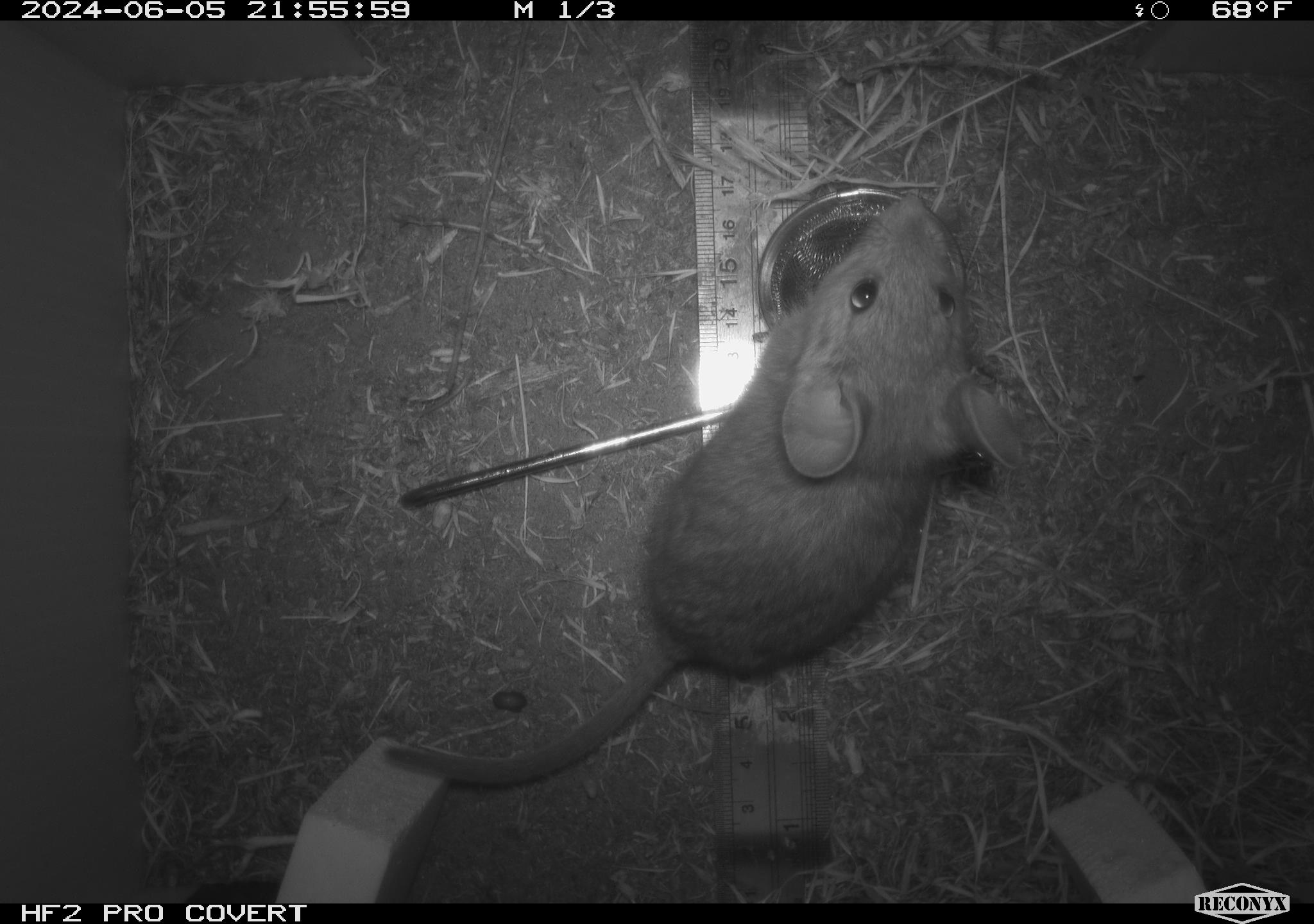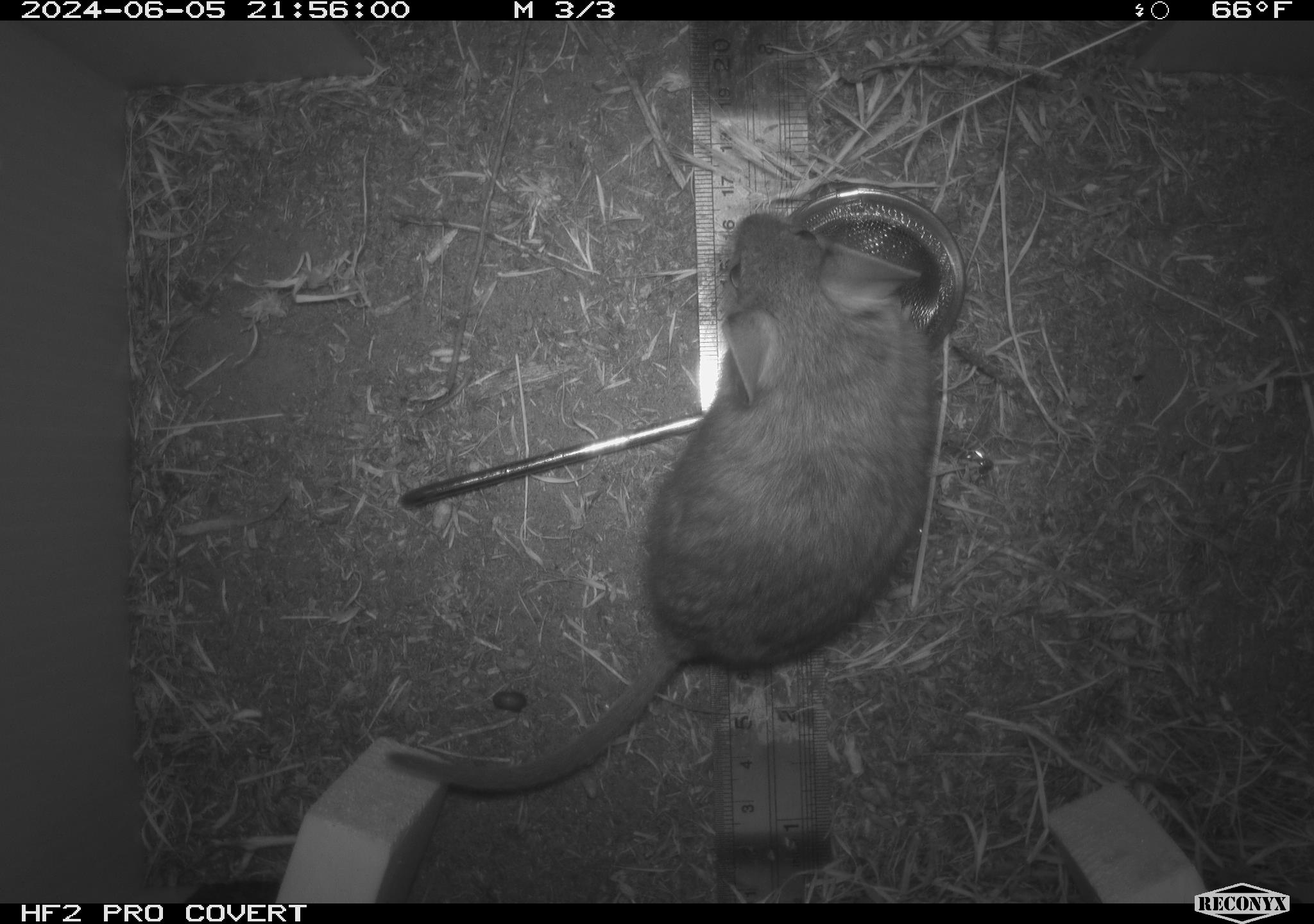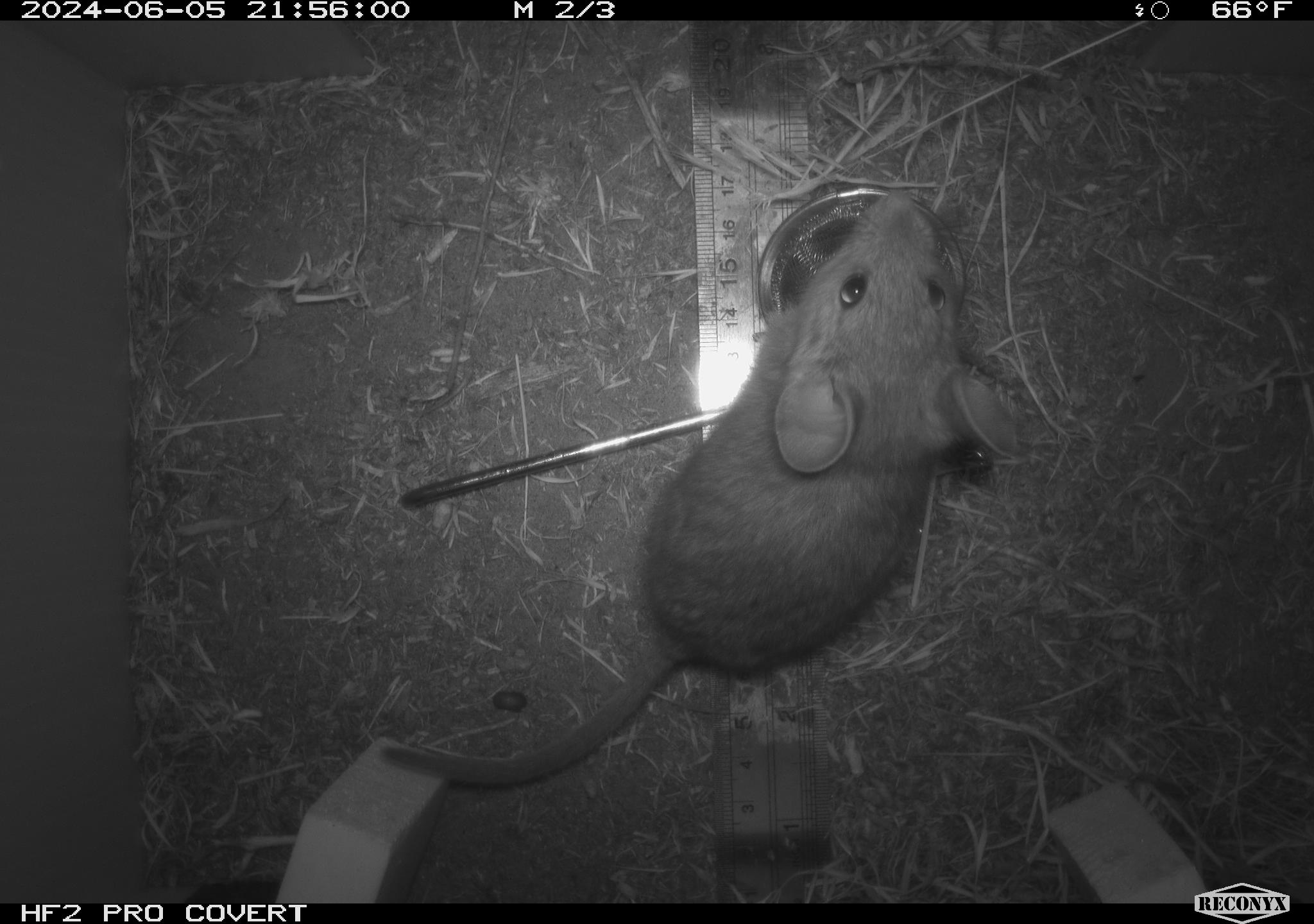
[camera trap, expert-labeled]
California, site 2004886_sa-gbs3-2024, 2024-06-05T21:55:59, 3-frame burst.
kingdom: Animalia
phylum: Chordata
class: Mammalia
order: Rodentia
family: Cricetidae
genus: Neotoma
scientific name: Neotoma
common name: pack rat or woodrat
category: neotoma species